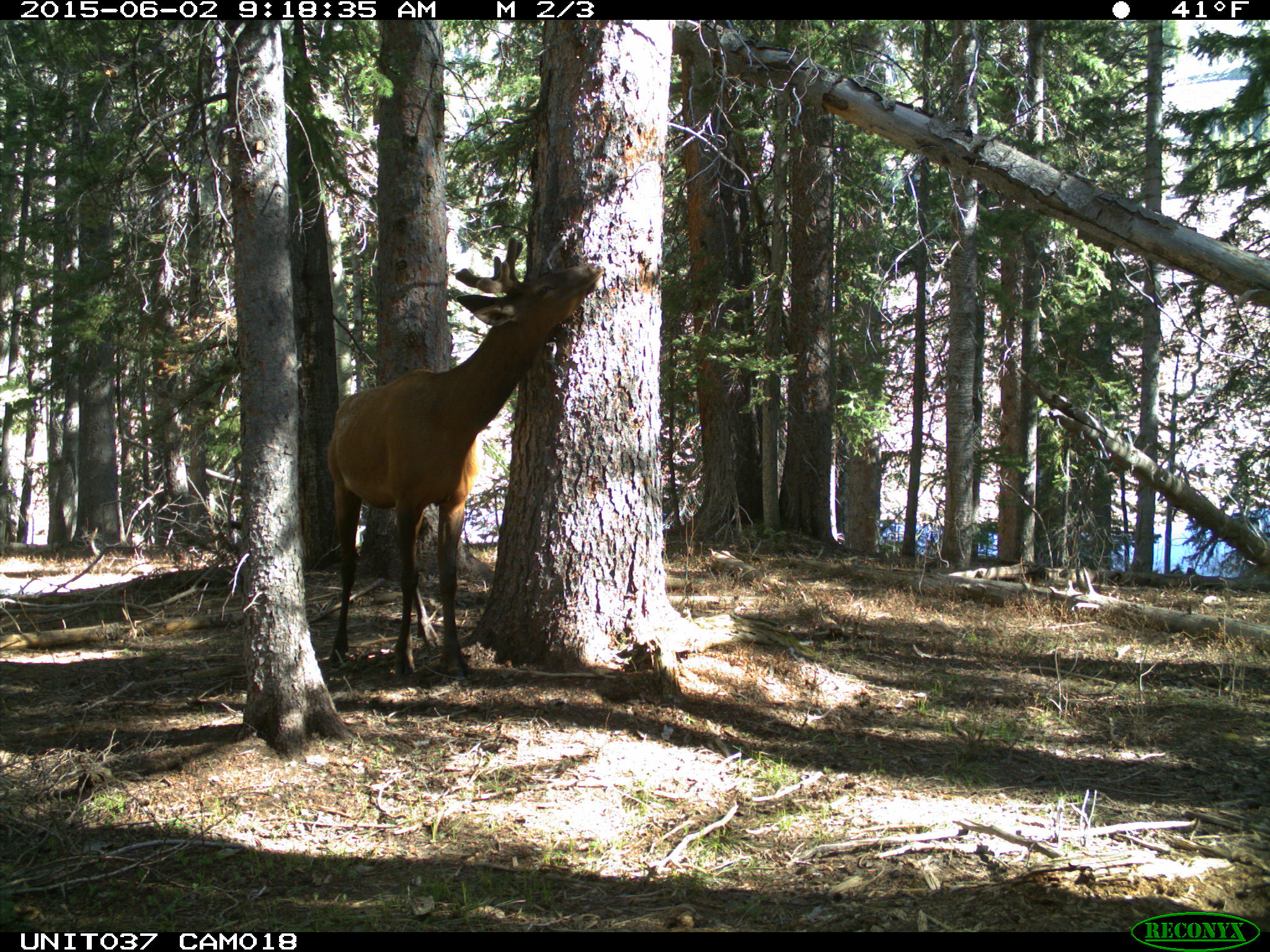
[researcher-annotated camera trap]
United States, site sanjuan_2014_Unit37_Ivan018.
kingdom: Animalia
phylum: Chordata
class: Mammalia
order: Artiodactyla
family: Cervidae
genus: Cervus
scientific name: Cervus elaphus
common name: red deer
Cervus elaphus (red deer).